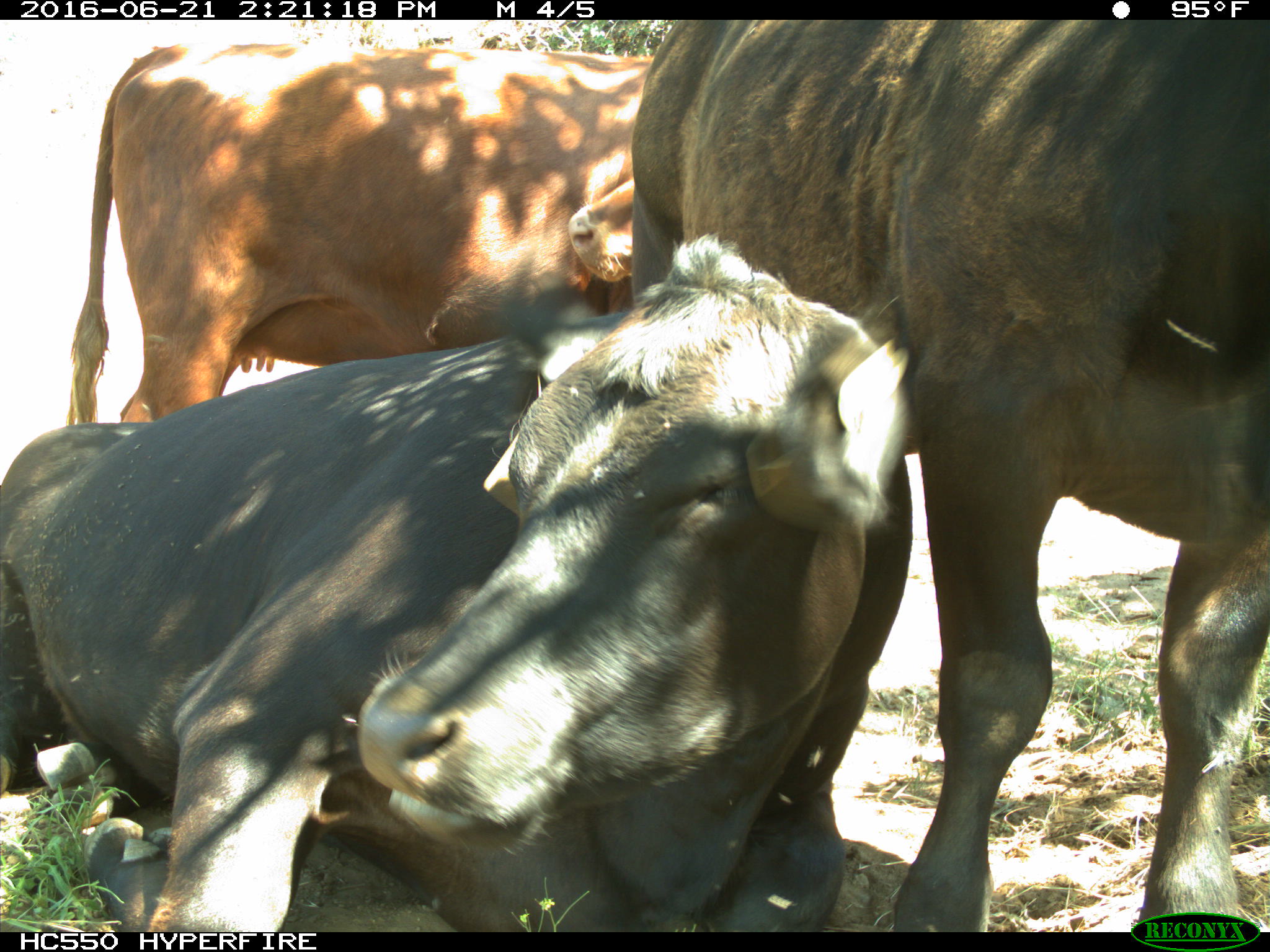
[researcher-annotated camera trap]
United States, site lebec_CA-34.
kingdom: Animalia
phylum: Chordata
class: Mammalia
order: Artiodactyla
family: Bovidae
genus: Bos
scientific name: Bos taurus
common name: domestic cow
Bos taurus (domestic cow).